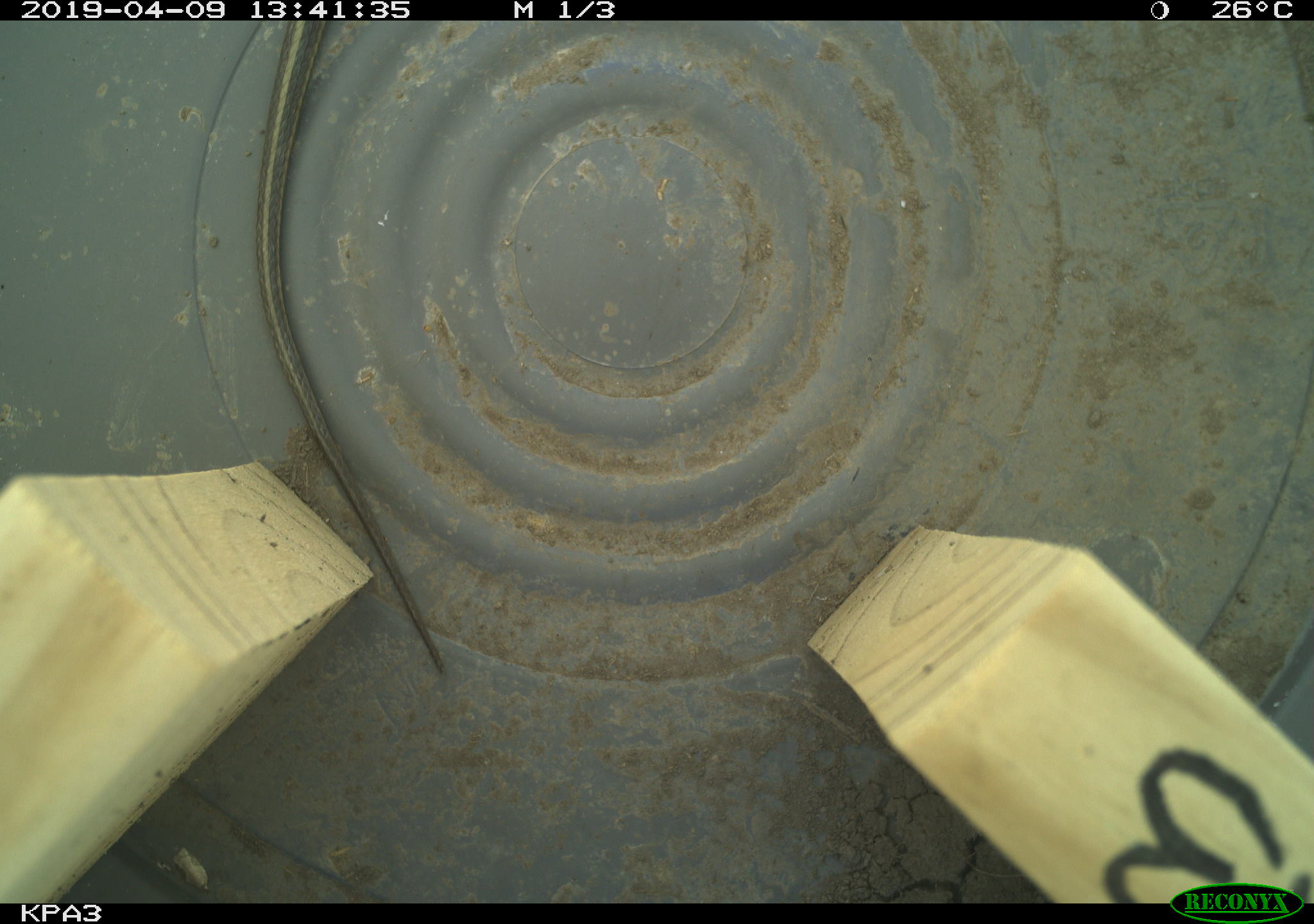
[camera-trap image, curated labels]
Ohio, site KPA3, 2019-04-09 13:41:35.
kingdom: Animalia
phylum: Chordata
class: Reptilia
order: Squamata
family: Colubridae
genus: Thamnophis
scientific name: Thamnophis sirtalis sirtalis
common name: eastern gartersnake